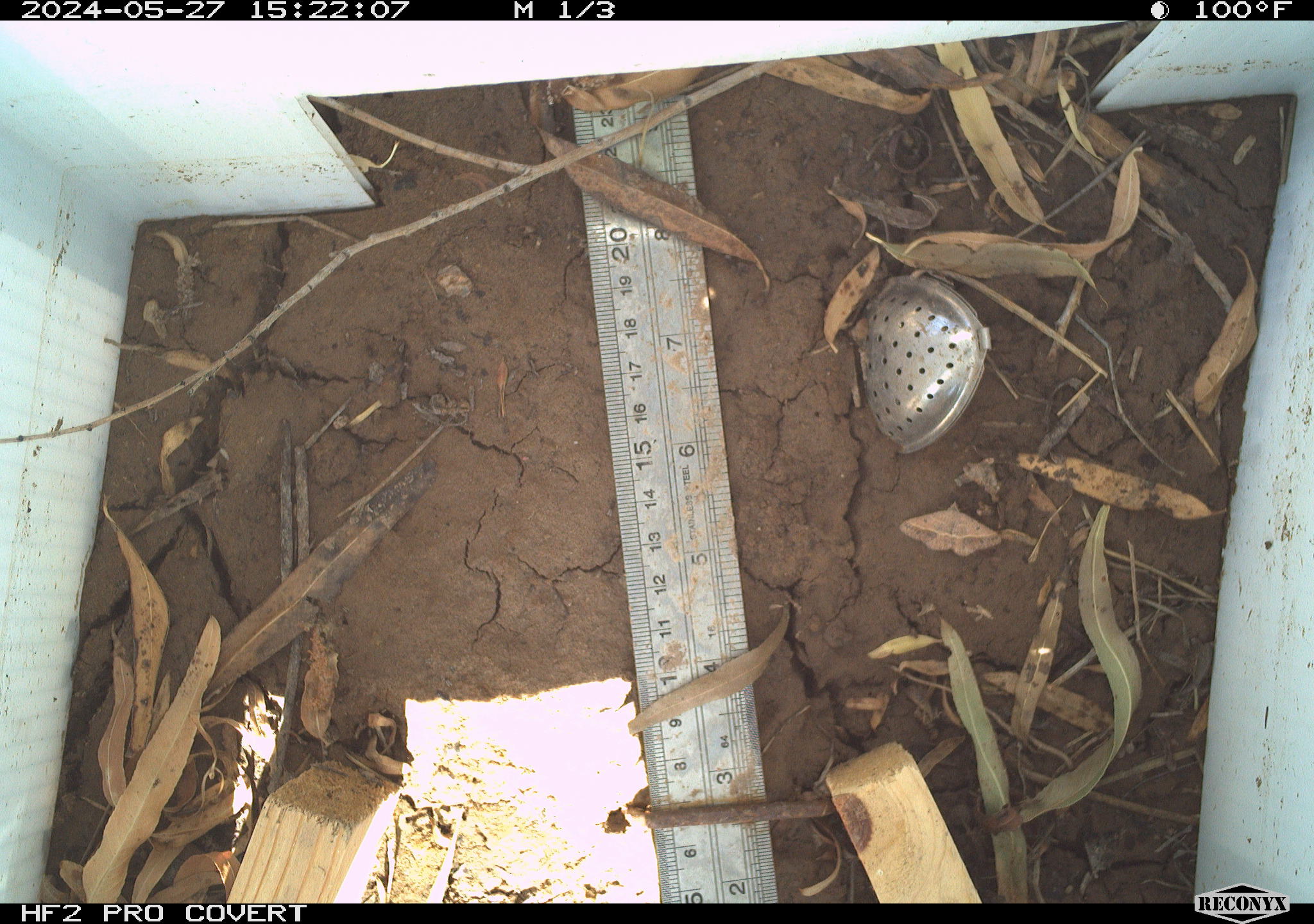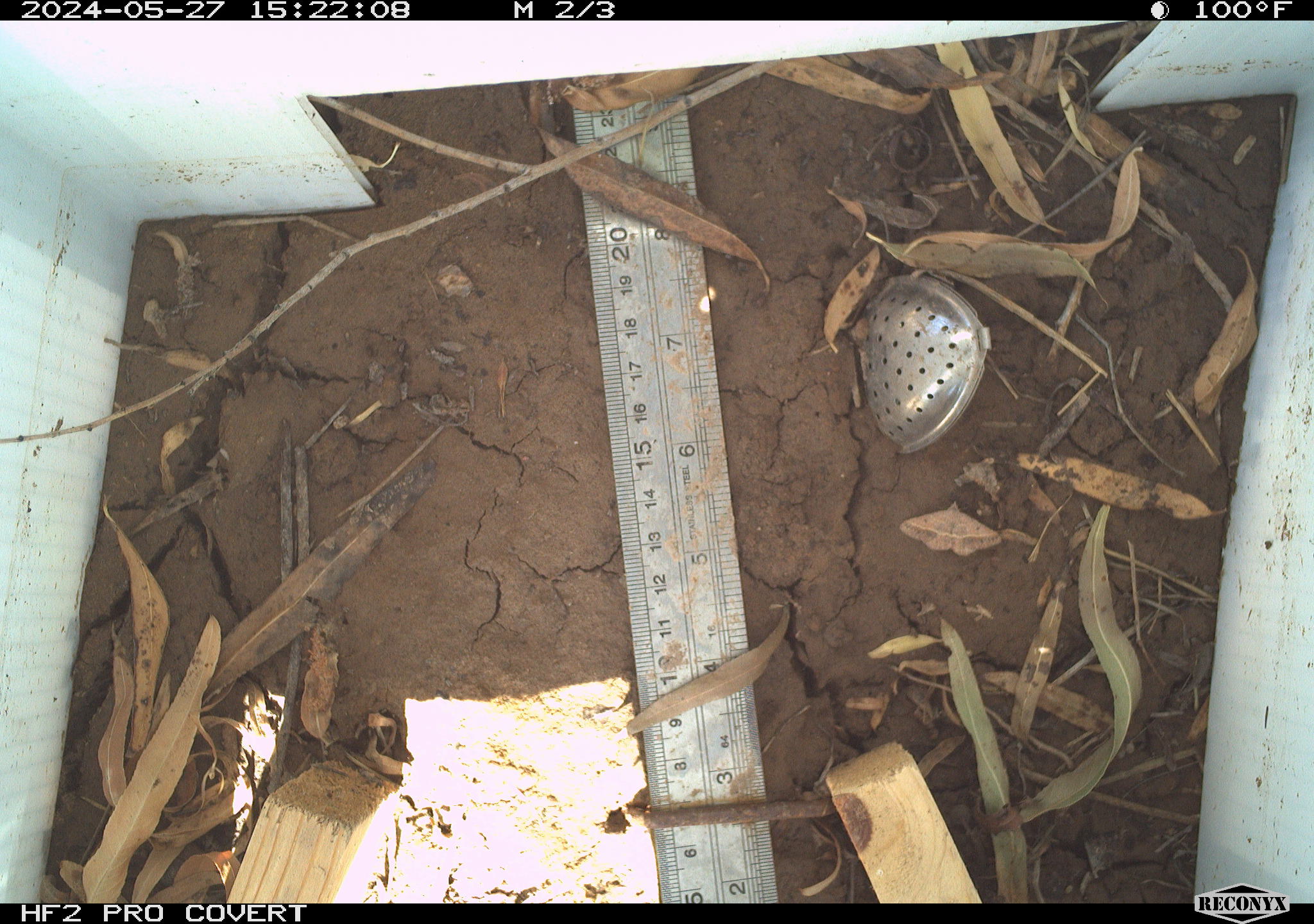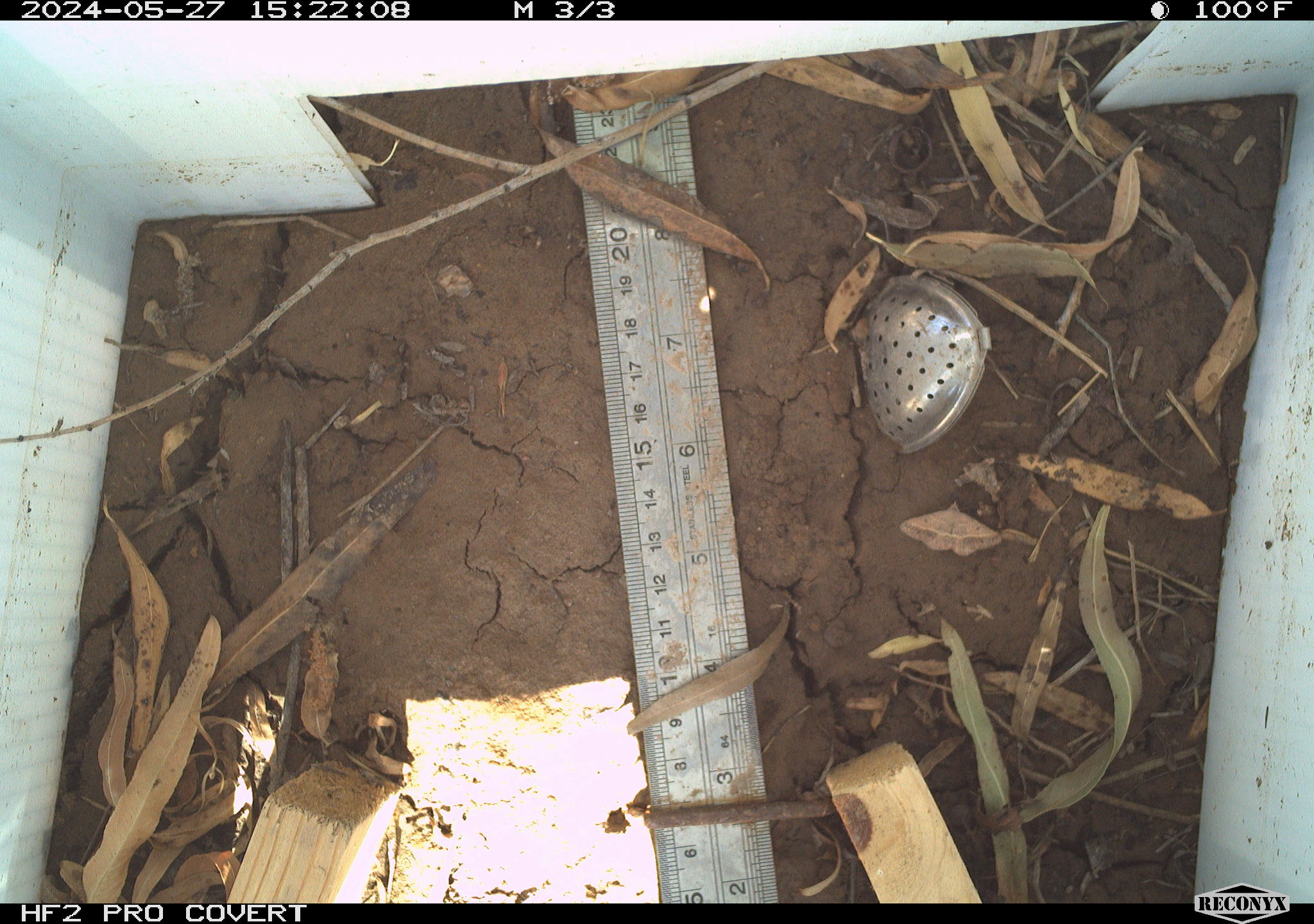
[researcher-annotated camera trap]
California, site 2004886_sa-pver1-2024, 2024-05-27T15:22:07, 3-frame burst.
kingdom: Animalia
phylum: Arthropoda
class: Insecta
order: Lepidoptera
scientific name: Lepidoptera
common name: butterflies and moths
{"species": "butterflies and moths (Lepidoptera)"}